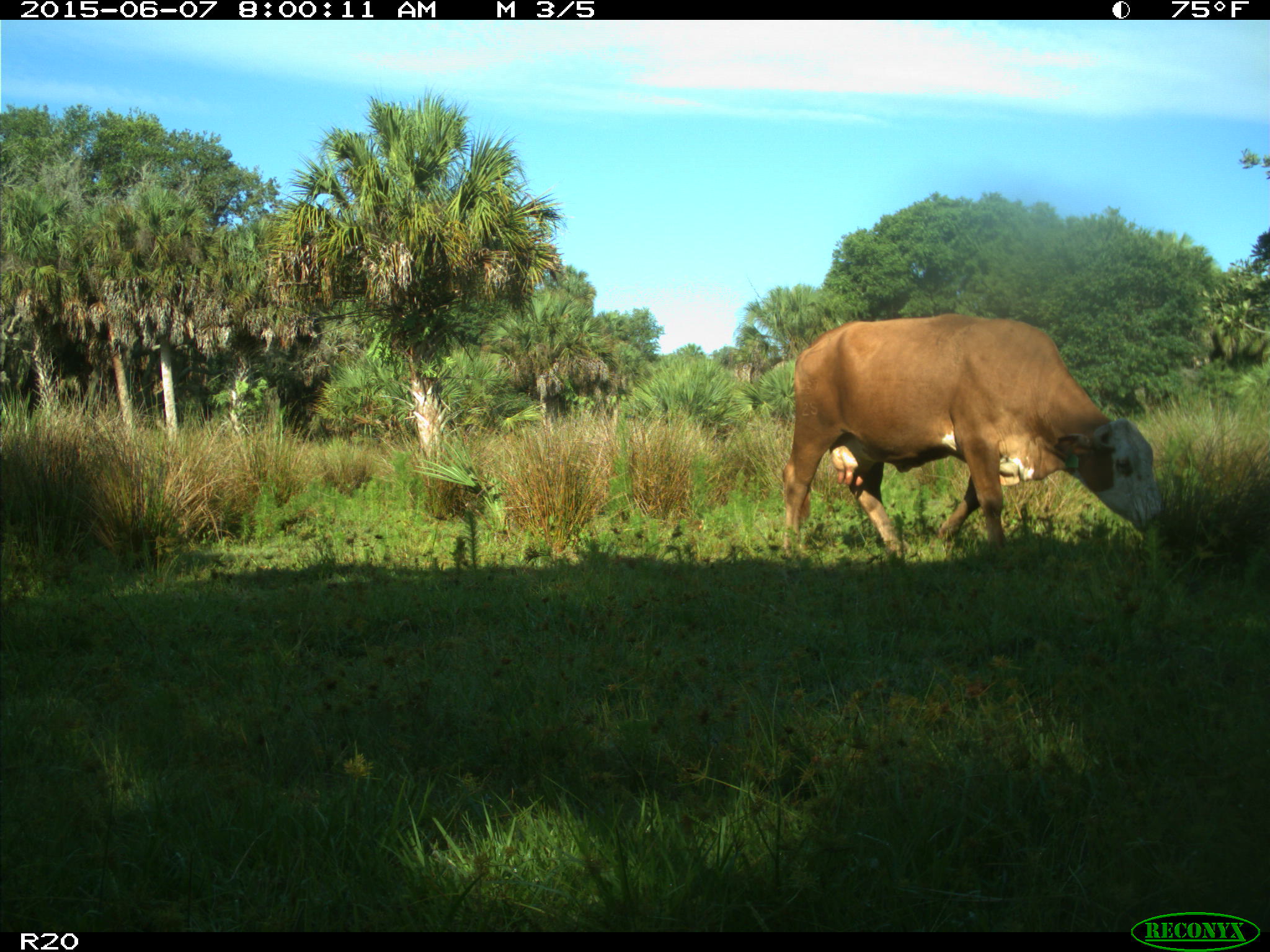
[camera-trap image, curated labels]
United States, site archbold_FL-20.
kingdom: Animalia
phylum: Chordata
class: Mammalia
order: Artiodactyla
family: Bovidae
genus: Bos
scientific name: Bos taurus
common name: domestic cow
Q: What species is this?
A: Bos taurus (domestic cow).